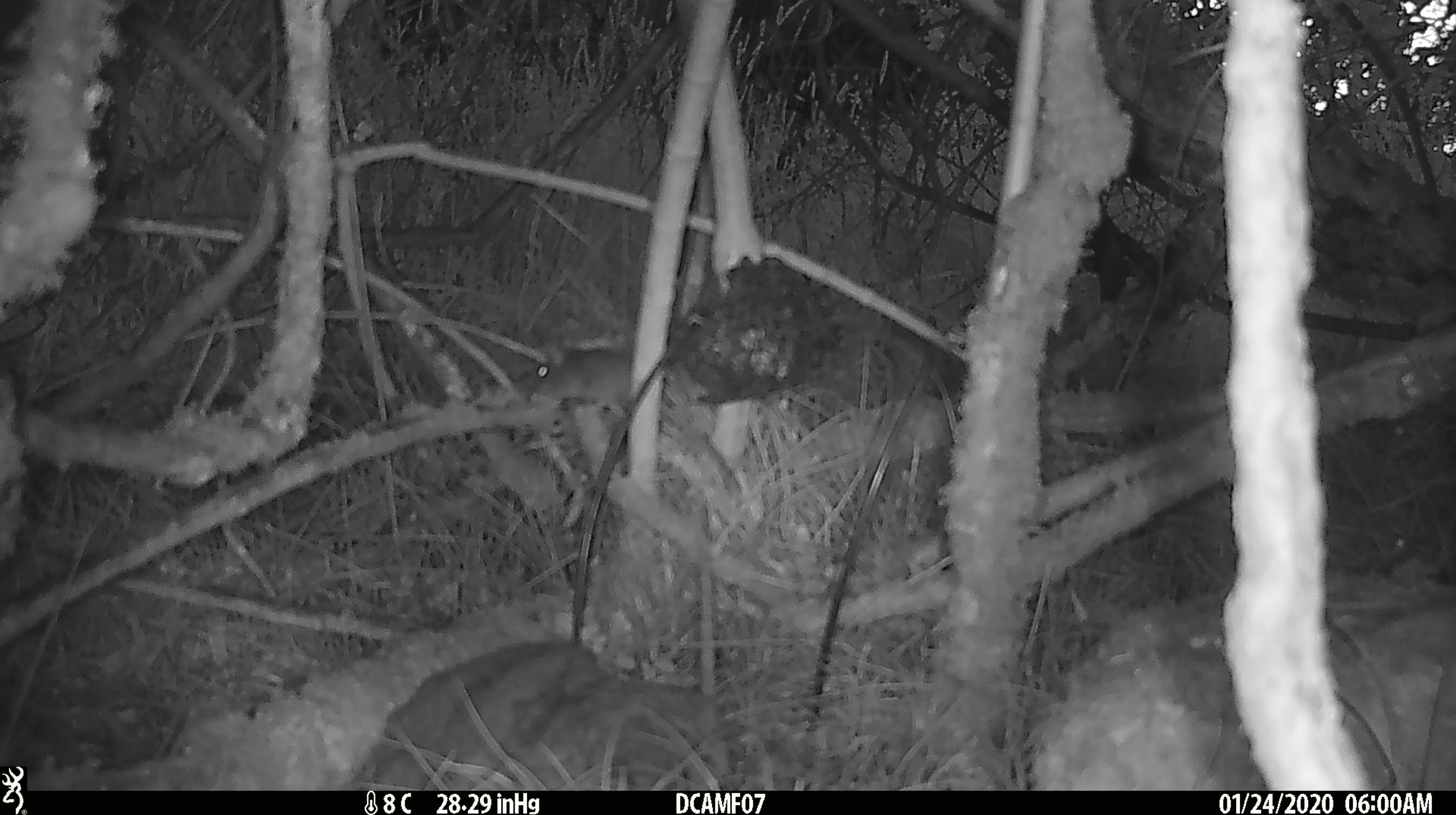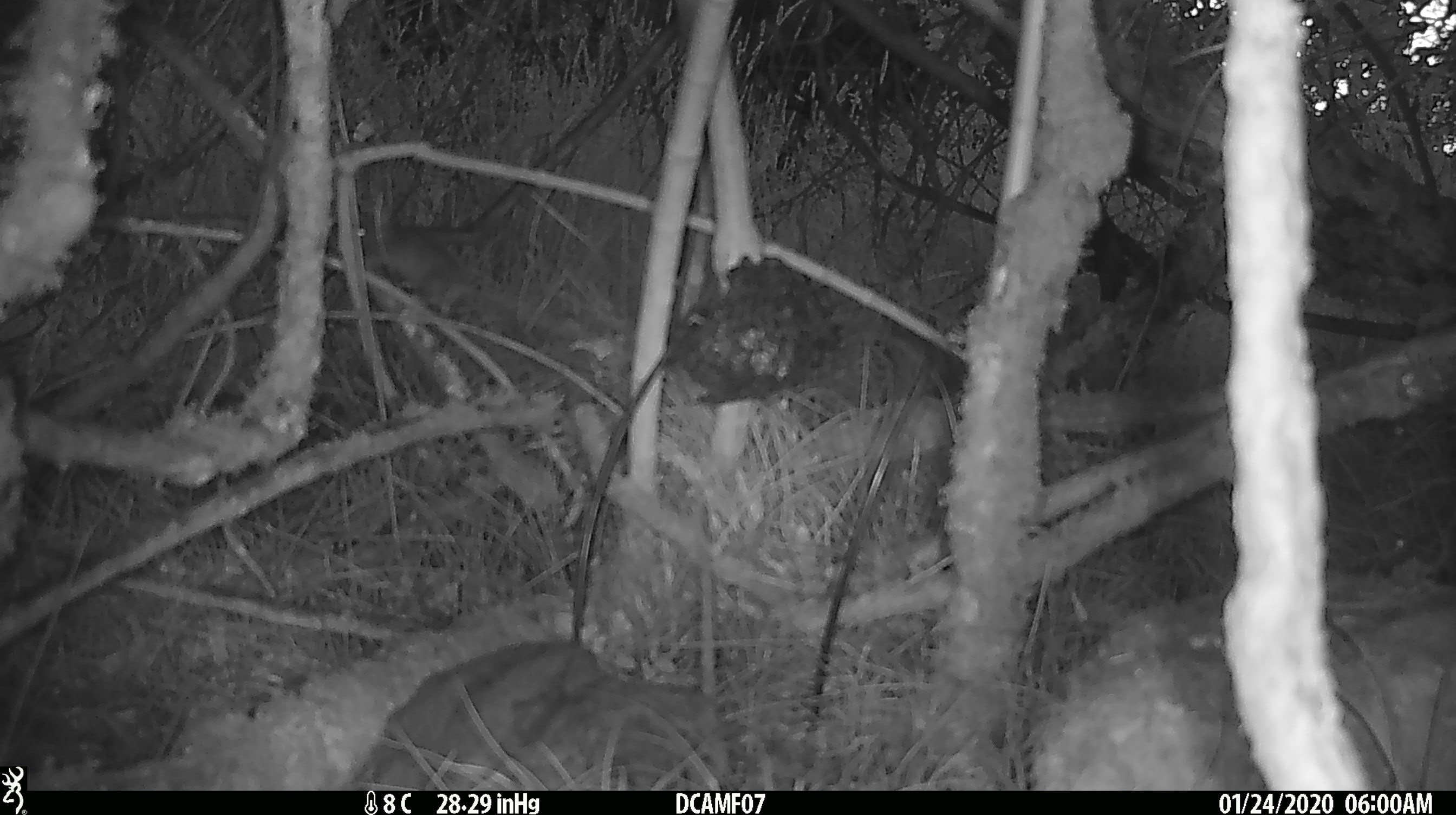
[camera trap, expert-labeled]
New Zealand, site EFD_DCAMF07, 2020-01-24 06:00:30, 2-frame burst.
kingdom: Animalia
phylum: Chordata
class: Mammalia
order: Rodentia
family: Muridae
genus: Mus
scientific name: Mus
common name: mouse